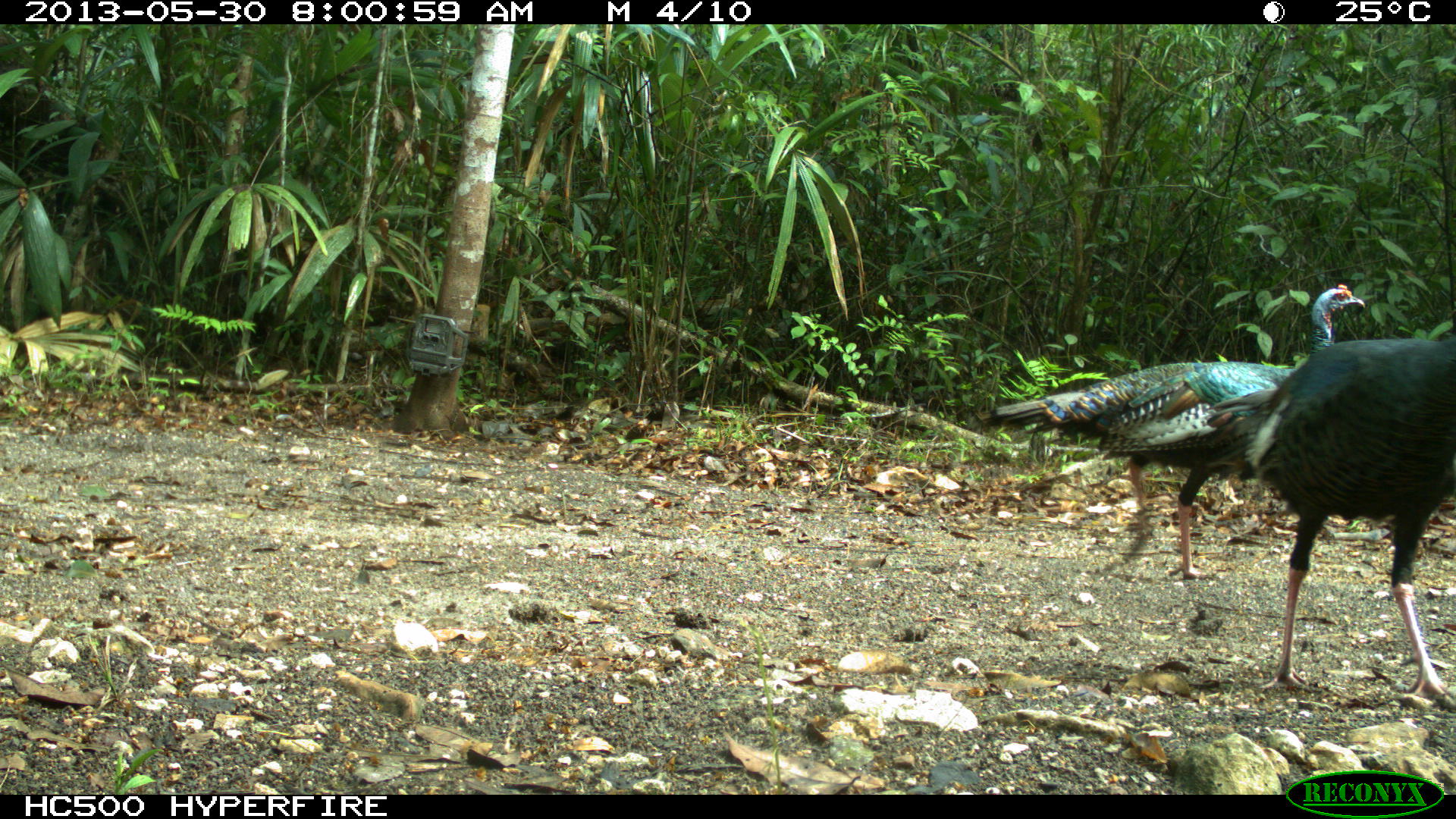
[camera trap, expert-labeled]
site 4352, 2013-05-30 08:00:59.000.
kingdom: Animalia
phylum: Chordata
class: Aves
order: Galliformes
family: Phasianidae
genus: Meleagris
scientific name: Meleagris ocellata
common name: ocellated turkey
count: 2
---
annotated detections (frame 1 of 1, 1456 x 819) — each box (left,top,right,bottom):
meleagris ocellata: (995,283,1367,583); (1244,334,1456,712)